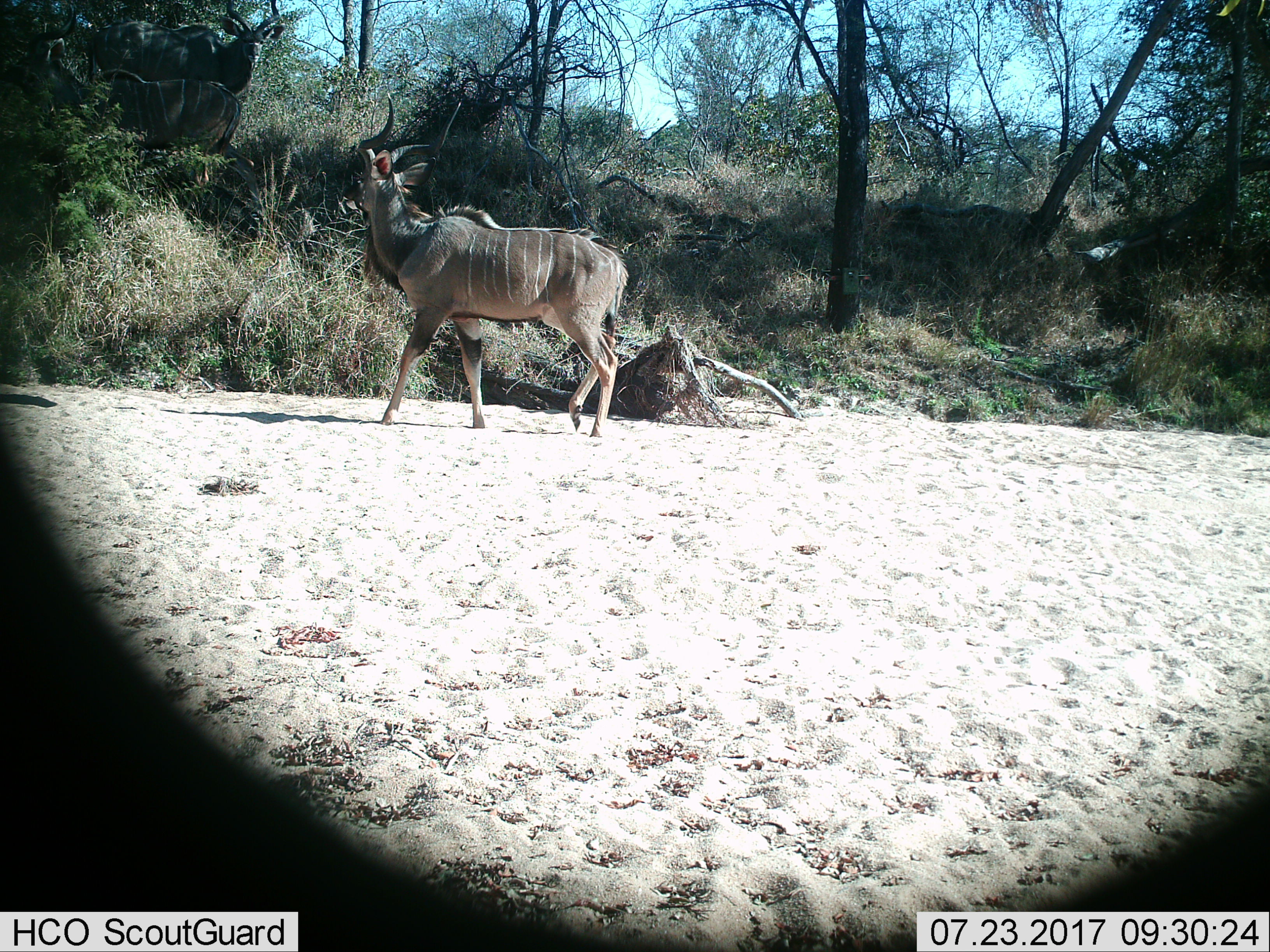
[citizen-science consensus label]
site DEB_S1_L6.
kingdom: Animalia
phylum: Chordata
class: Mammalia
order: Artiodactyla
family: Bovidae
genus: Tragelaphus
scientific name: Tragelaphus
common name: kudu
Kudu (Tragelaphus), count 3. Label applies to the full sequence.